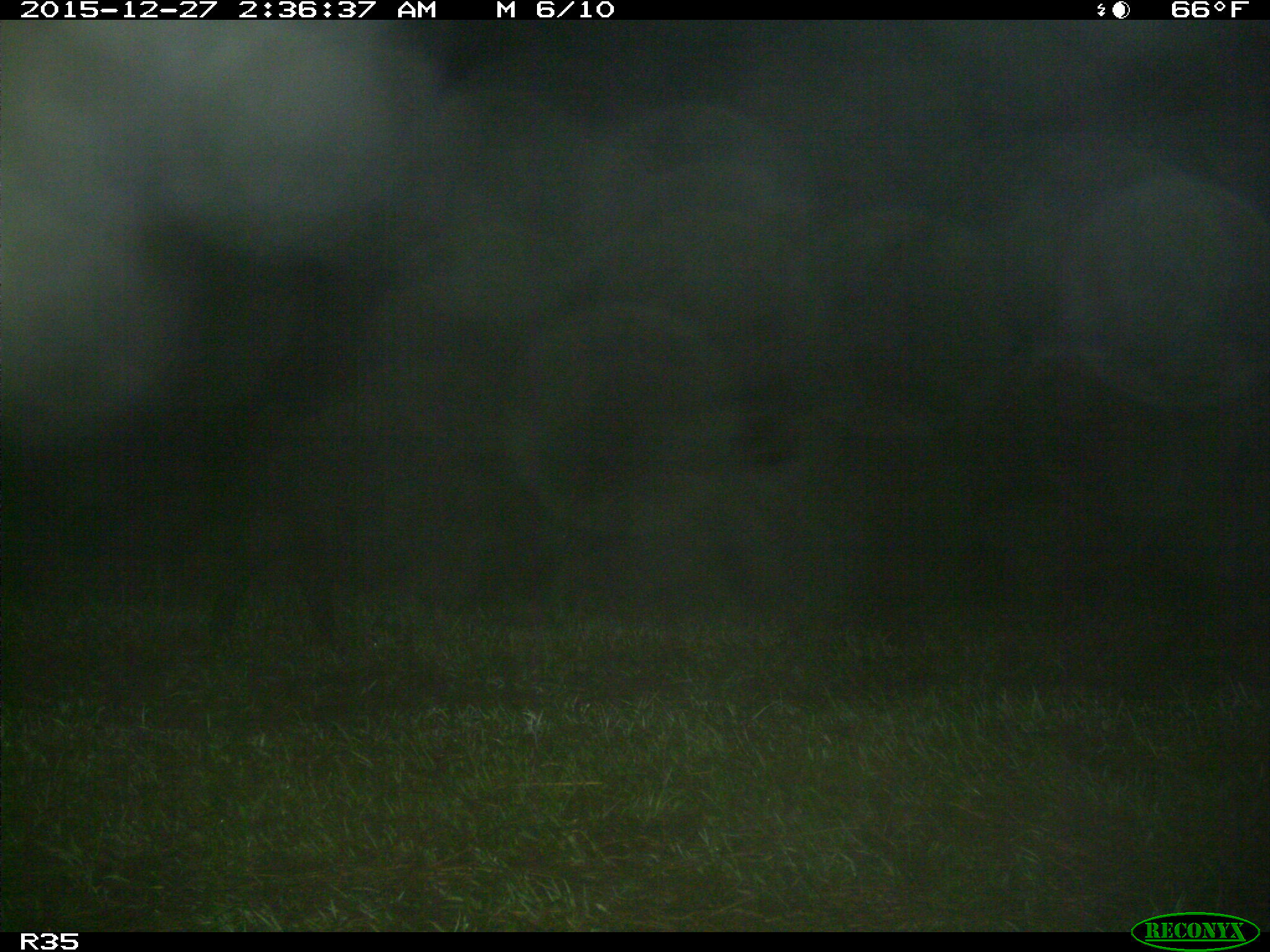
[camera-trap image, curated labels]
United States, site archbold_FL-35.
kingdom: Animalia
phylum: Chordata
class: Mammalia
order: Artiodactyla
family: Suidae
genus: Sus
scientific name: Sus scrofa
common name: wild boar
Sus scrofa (wild boar).